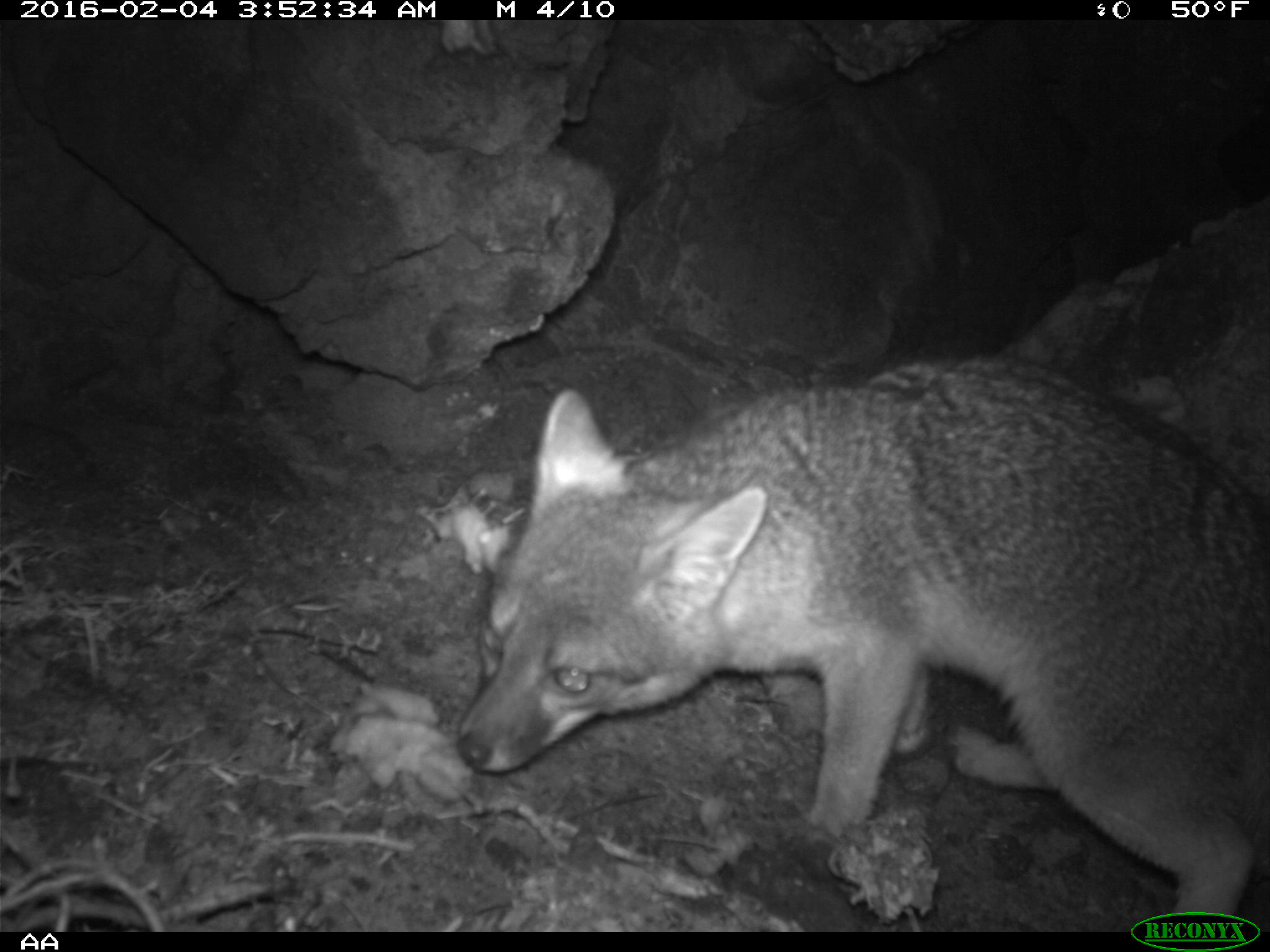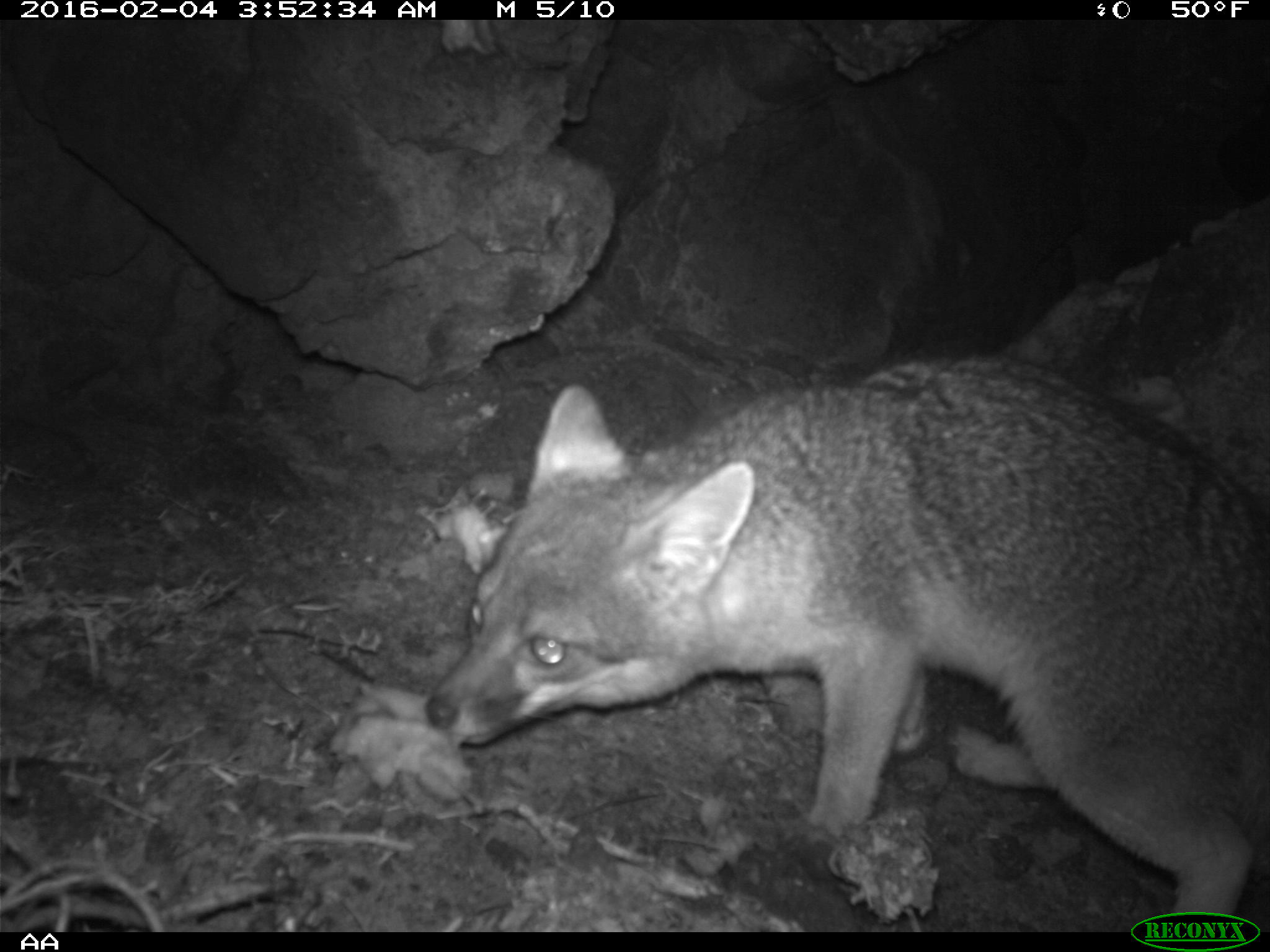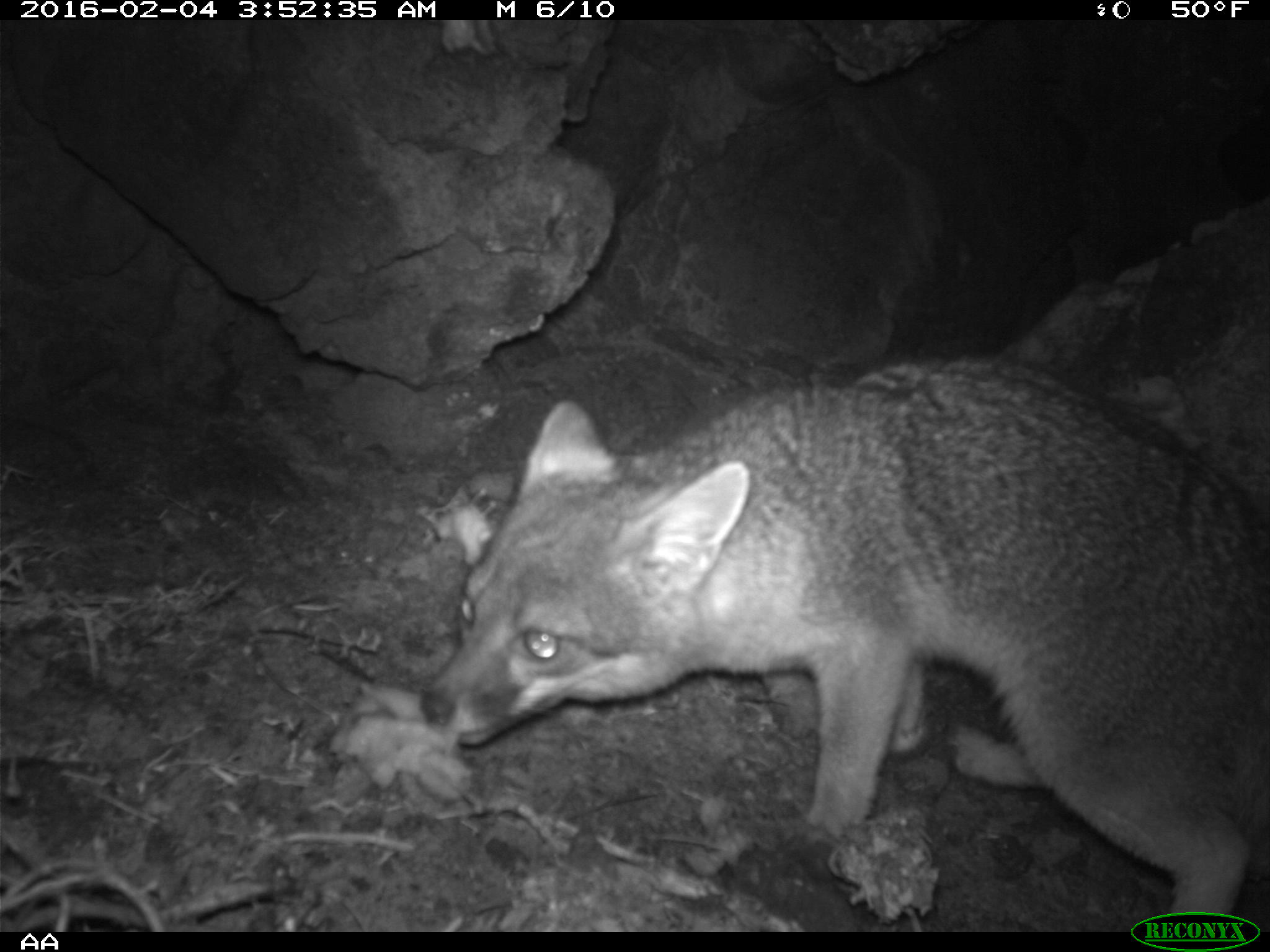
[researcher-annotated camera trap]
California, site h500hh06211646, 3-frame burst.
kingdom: Animalia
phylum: Chordata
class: Mammalia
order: Carnivora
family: Canidae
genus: Urocyon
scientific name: Urocyon littoralis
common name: island fox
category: fox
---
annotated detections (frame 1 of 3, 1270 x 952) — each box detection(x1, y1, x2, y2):
fox: detection(455, 361, 1269, 929)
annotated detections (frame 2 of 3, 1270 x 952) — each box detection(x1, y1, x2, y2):
fox: detection(420, 355, 1269, 915)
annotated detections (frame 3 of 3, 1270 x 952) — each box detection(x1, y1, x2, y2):
fox: detection(440, 359, 1269, 929)